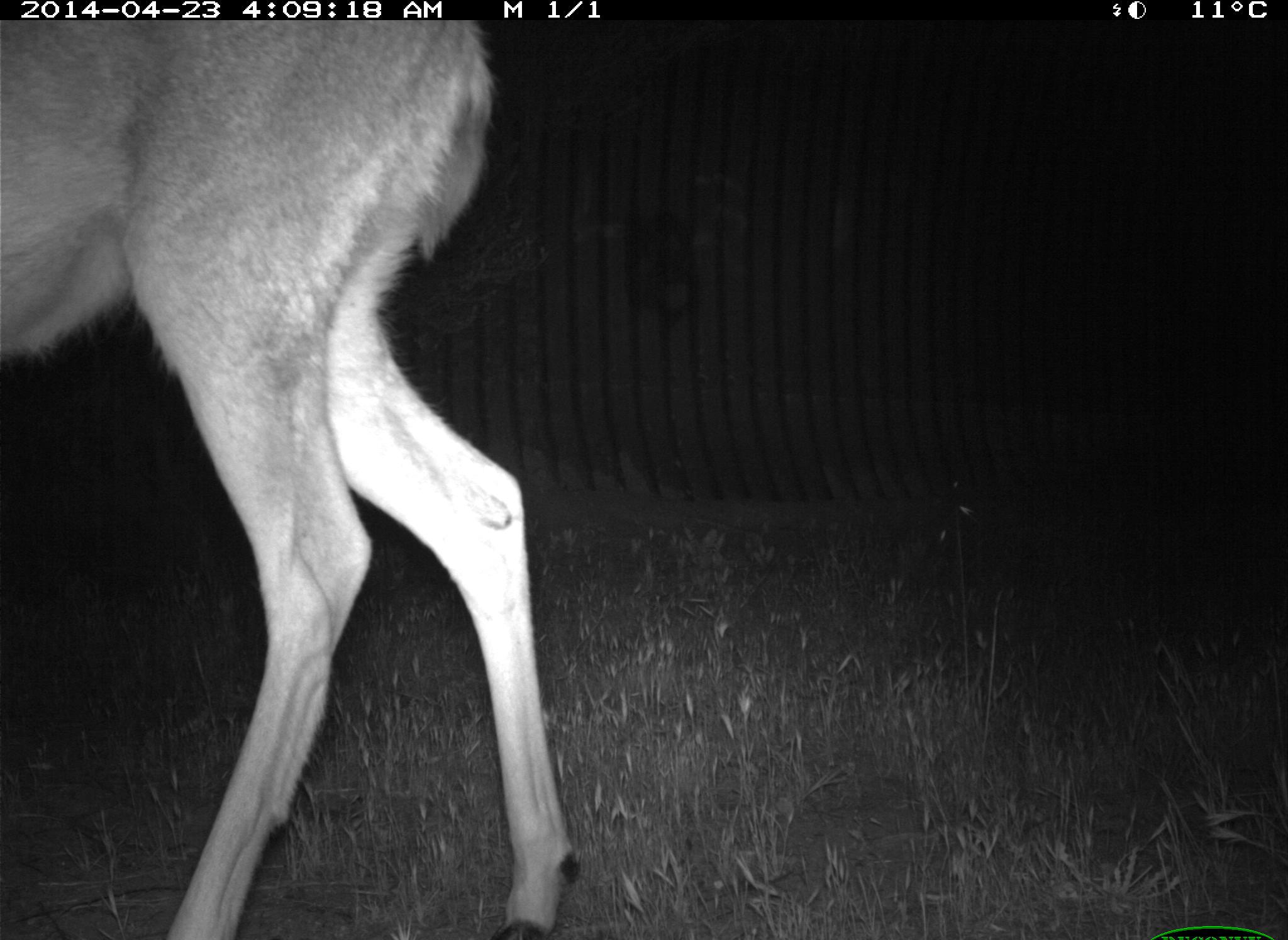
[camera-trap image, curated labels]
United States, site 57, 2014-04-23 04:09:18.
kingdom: Animalia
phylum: Chordata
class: Mammalia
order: Artiodactyla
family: Cervidae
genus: Odocoileus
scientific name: Odocoileus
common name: deer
Deer (Odocoileus).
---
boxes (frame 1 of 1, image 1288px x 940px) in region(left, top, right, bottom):
deer: region(0, 21, 581, 940)